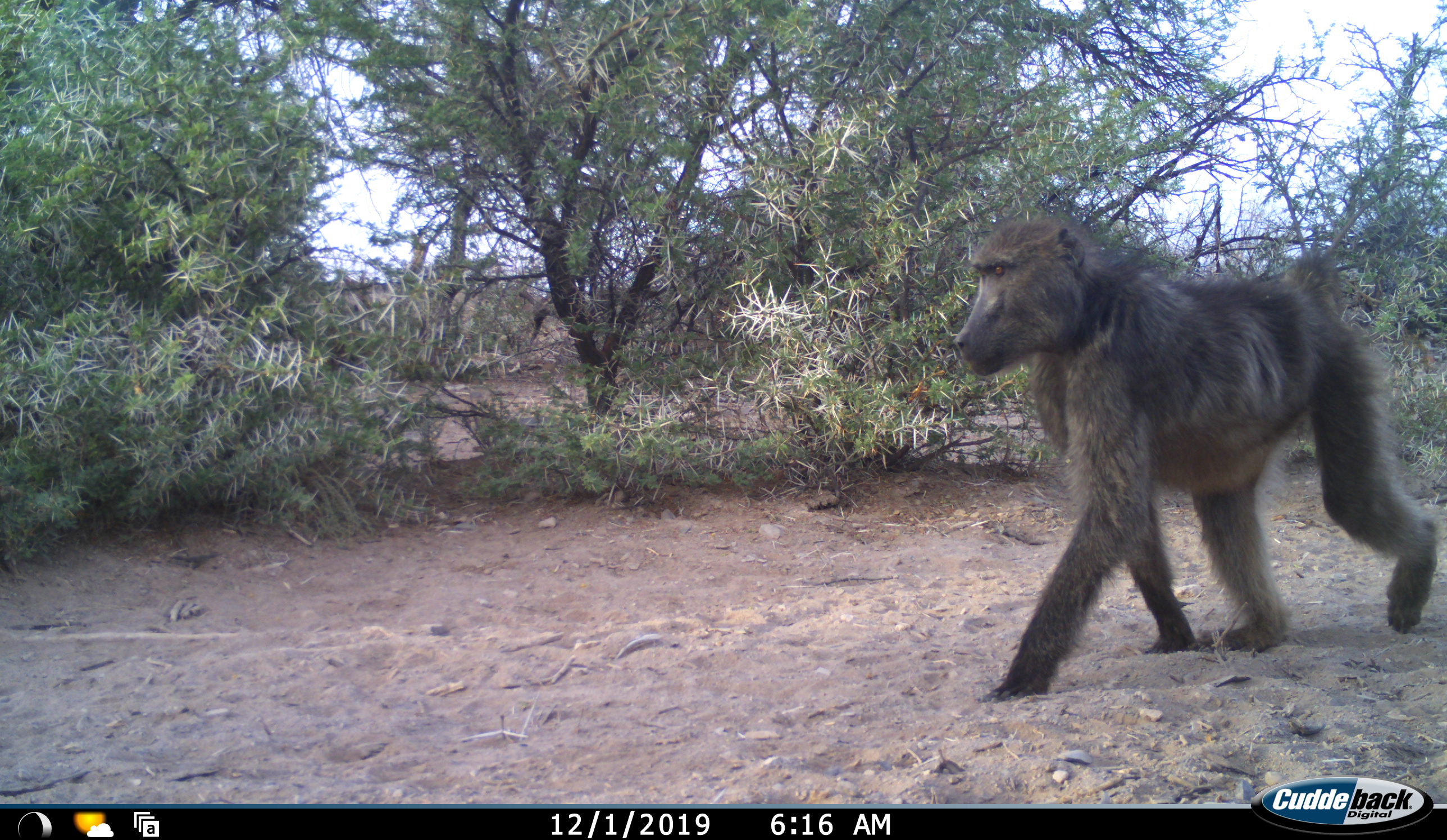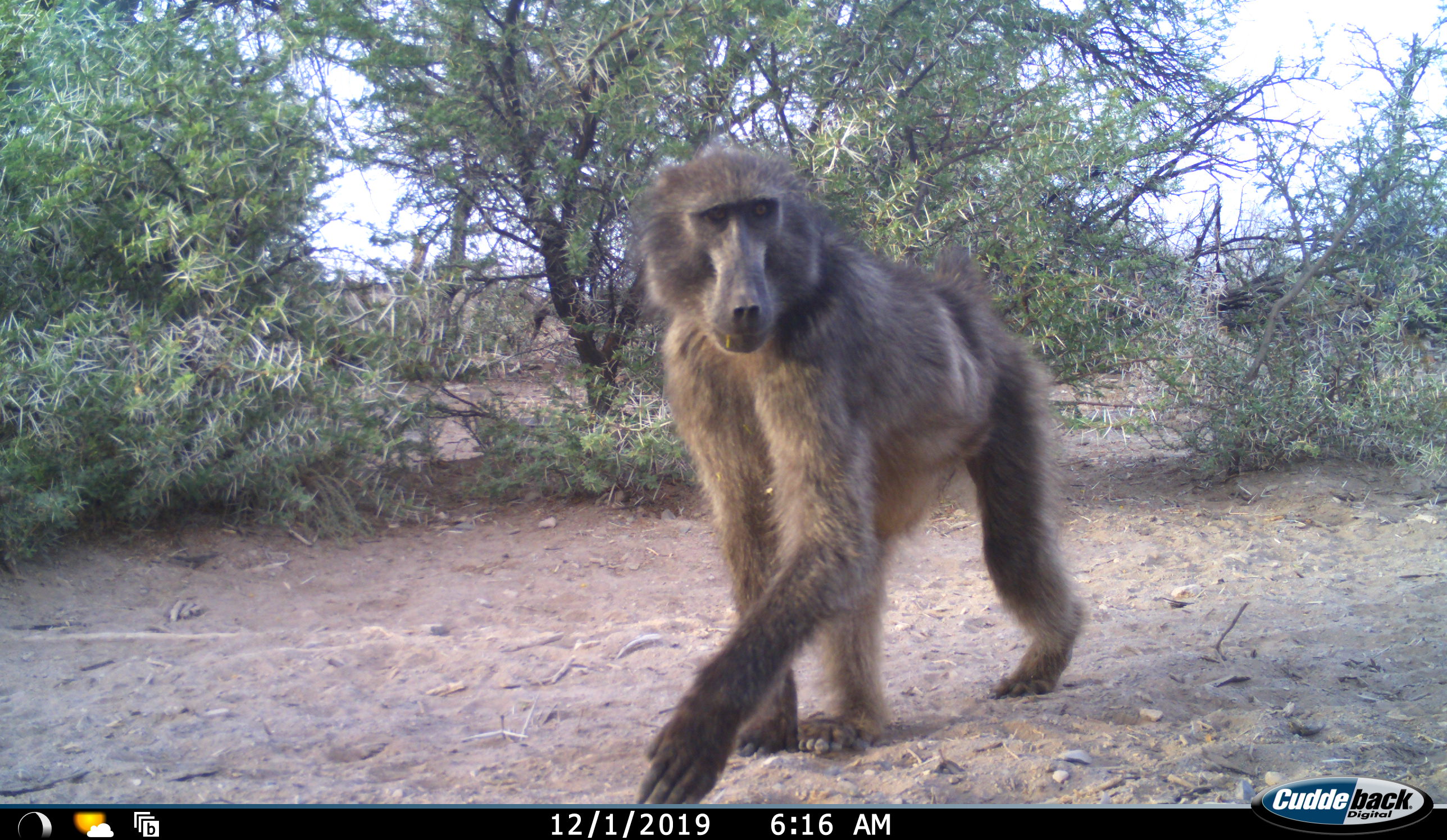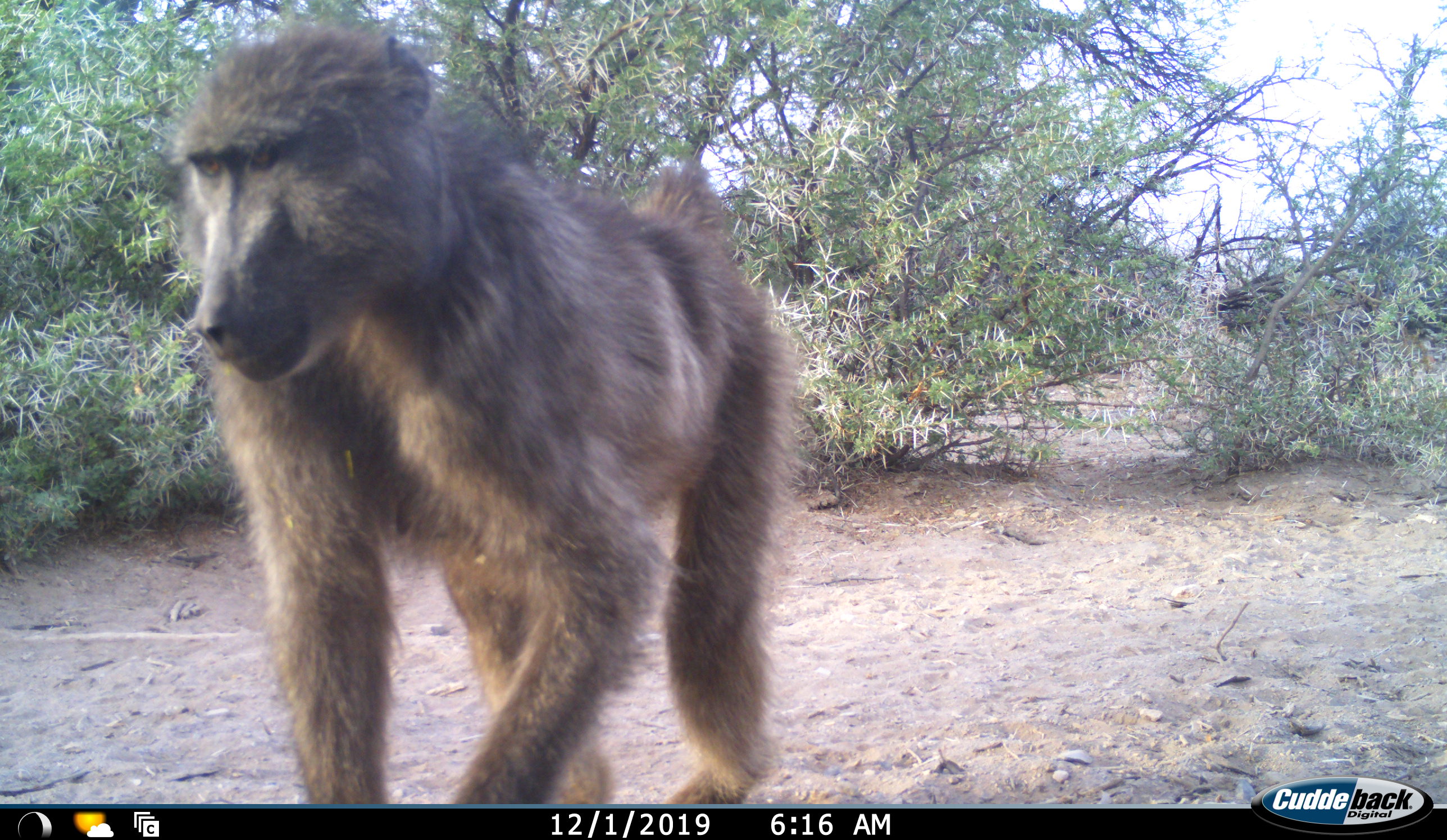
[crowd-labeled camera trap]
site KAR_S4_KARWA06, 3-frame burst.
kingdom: Animalia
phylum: Chordata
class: Mammalia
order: Primates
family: Cercopithecidae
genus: Papio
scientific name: Papio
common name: baboon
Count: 1.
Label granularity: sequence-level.